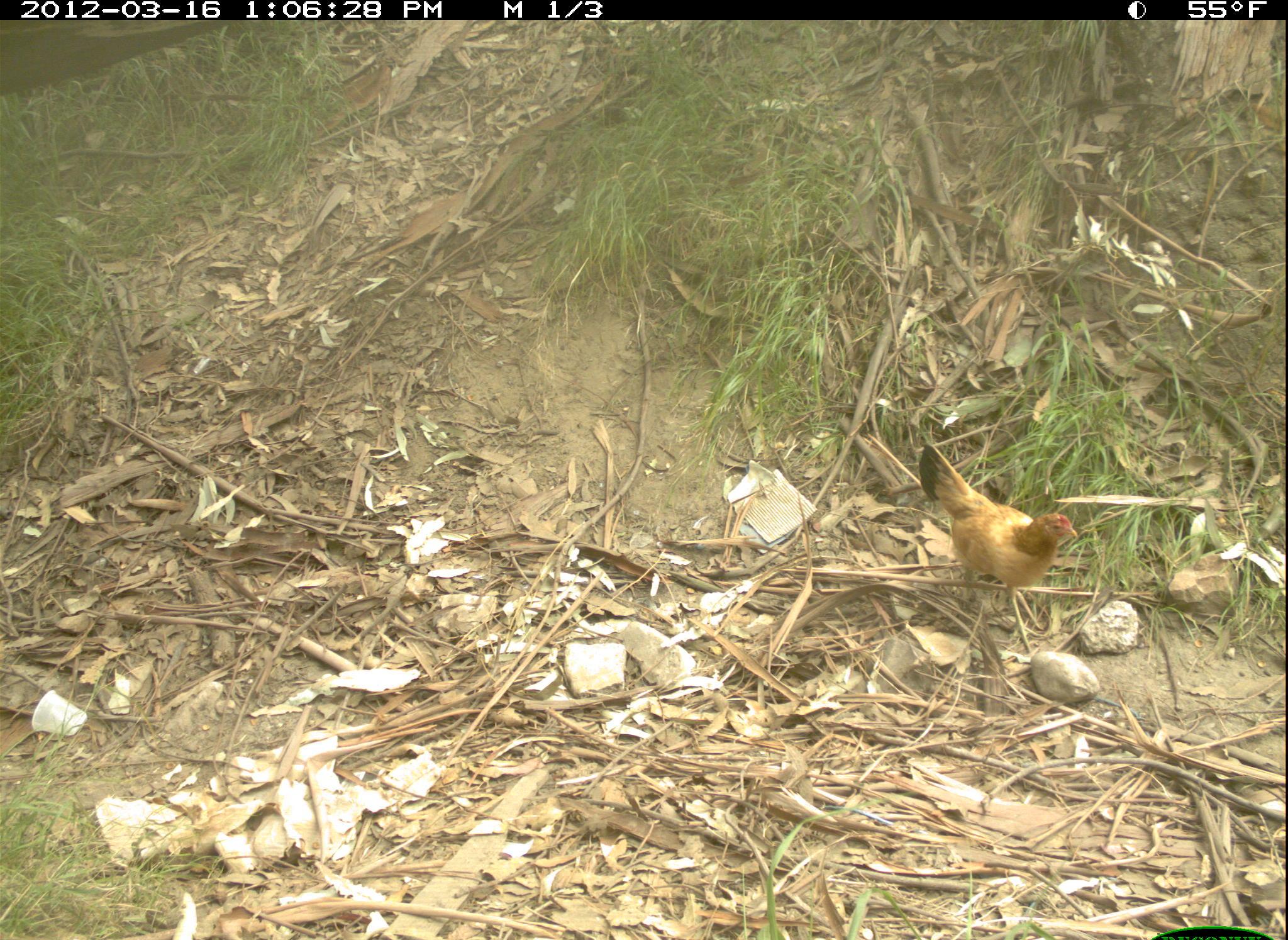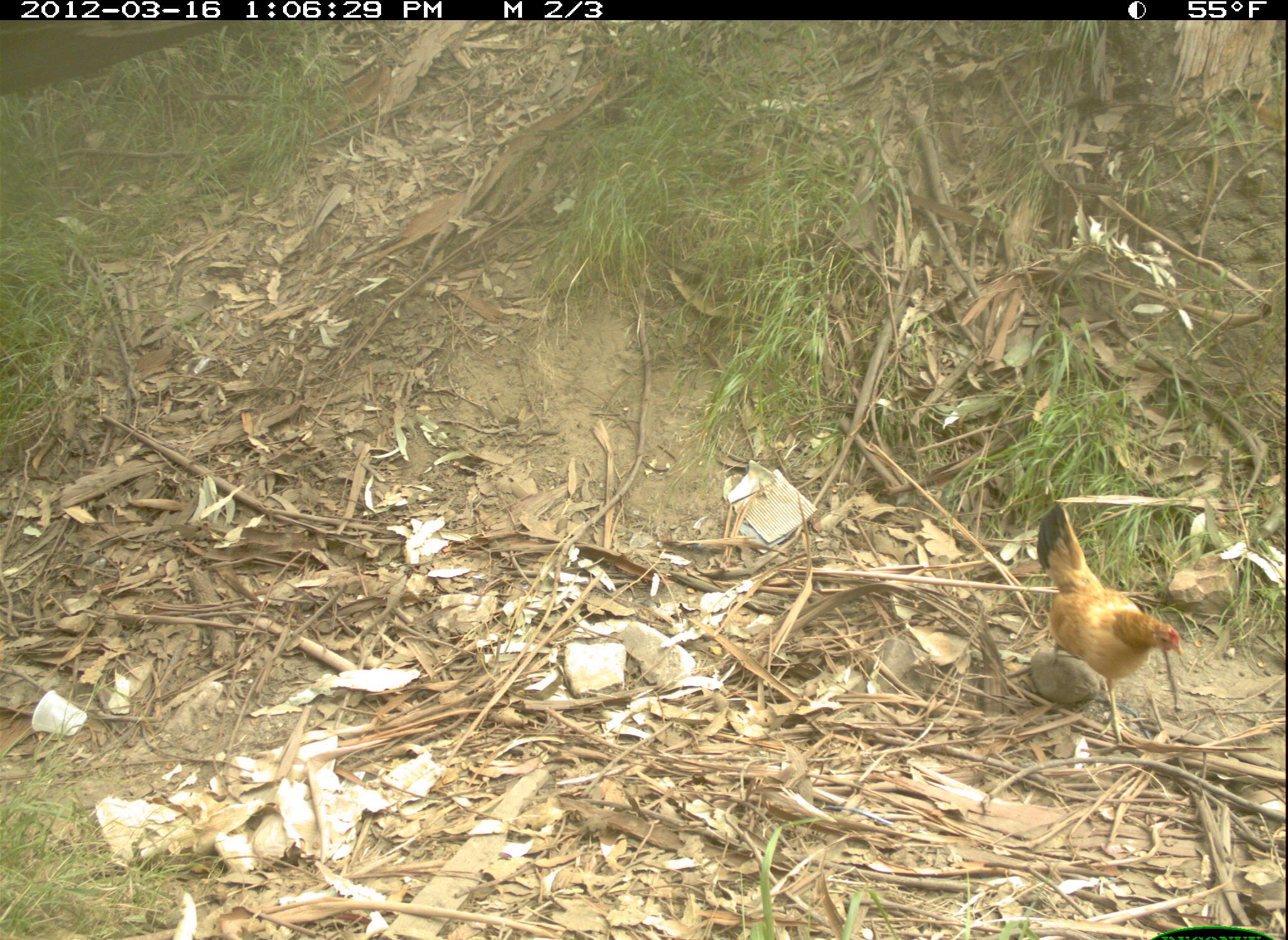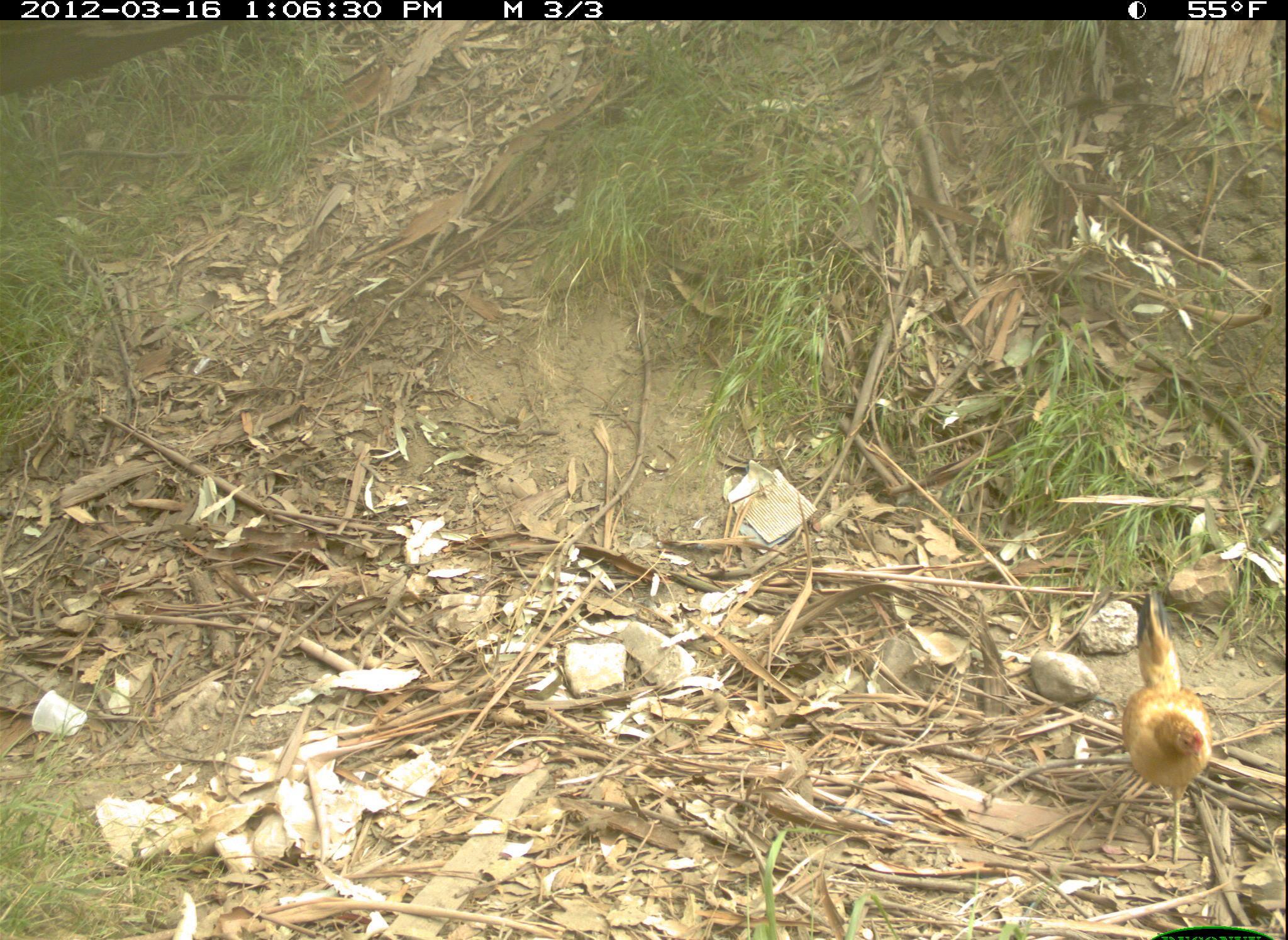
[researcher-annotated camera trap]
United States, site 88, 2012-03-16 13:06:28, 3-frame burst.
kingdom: Animalia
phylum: Chordata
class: Aves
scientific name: Aves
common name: bird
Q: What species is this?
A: Bird (Aves).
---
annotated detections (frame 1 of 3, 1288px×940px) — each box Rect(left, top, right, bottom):
bird: Rect(890, 437, 1109, 641)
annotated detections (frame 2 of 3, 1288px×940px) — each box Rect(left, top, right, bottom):
bird: Rect(1009, 506, 1193, 725)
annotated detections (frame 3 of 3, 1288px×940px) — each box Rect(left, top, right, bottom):
bird: Rect(1111, 583, 1246, 896)